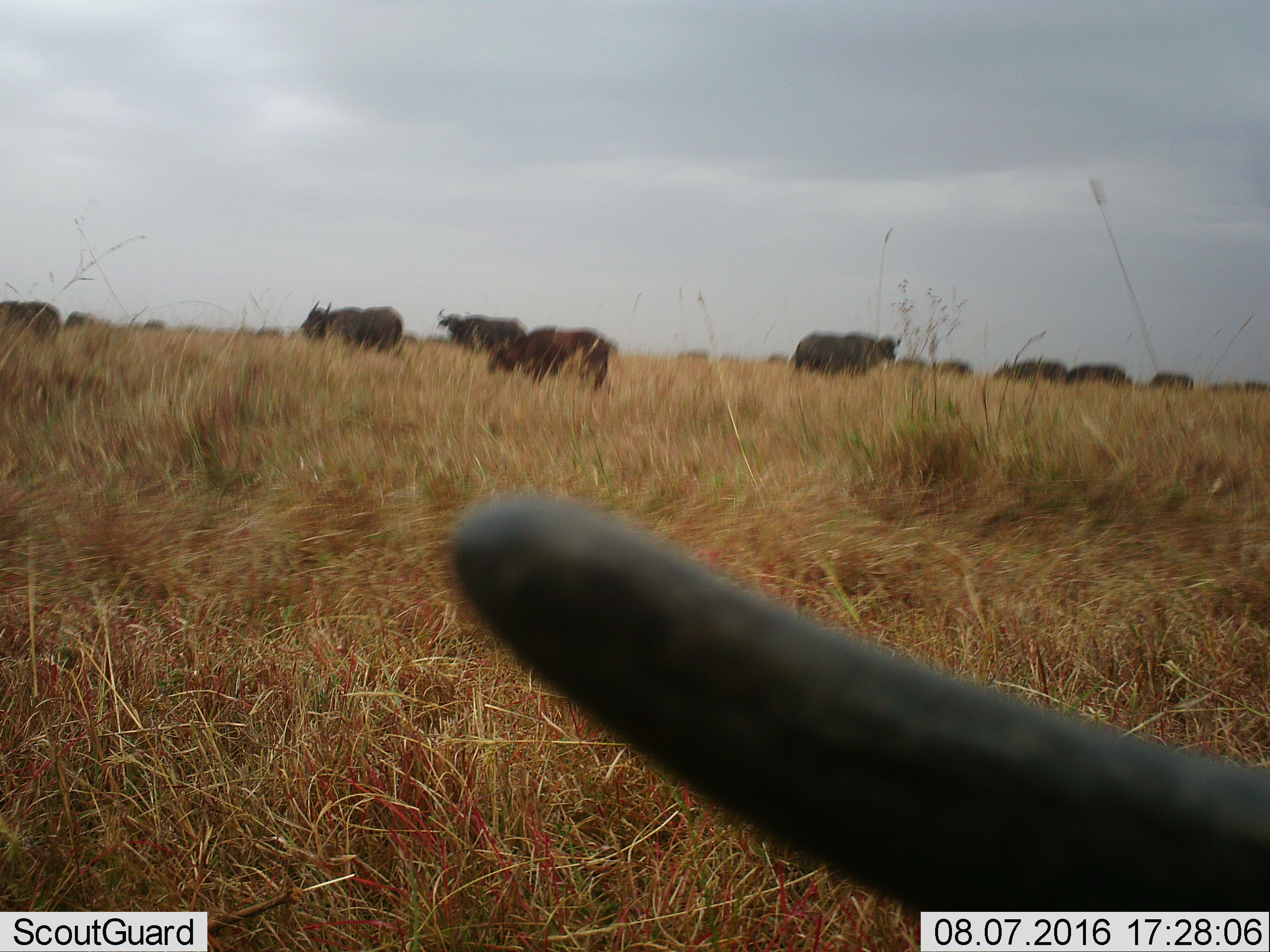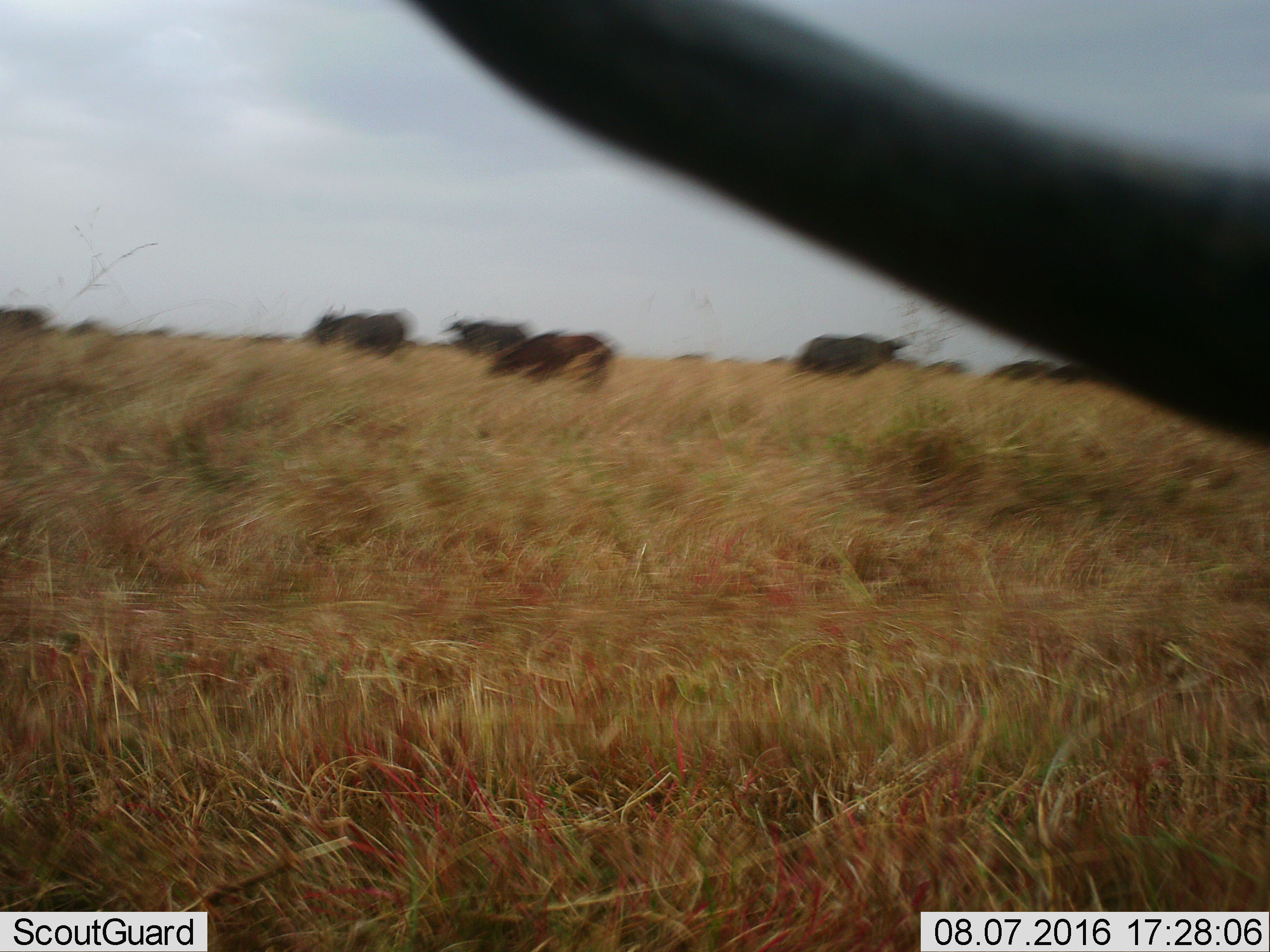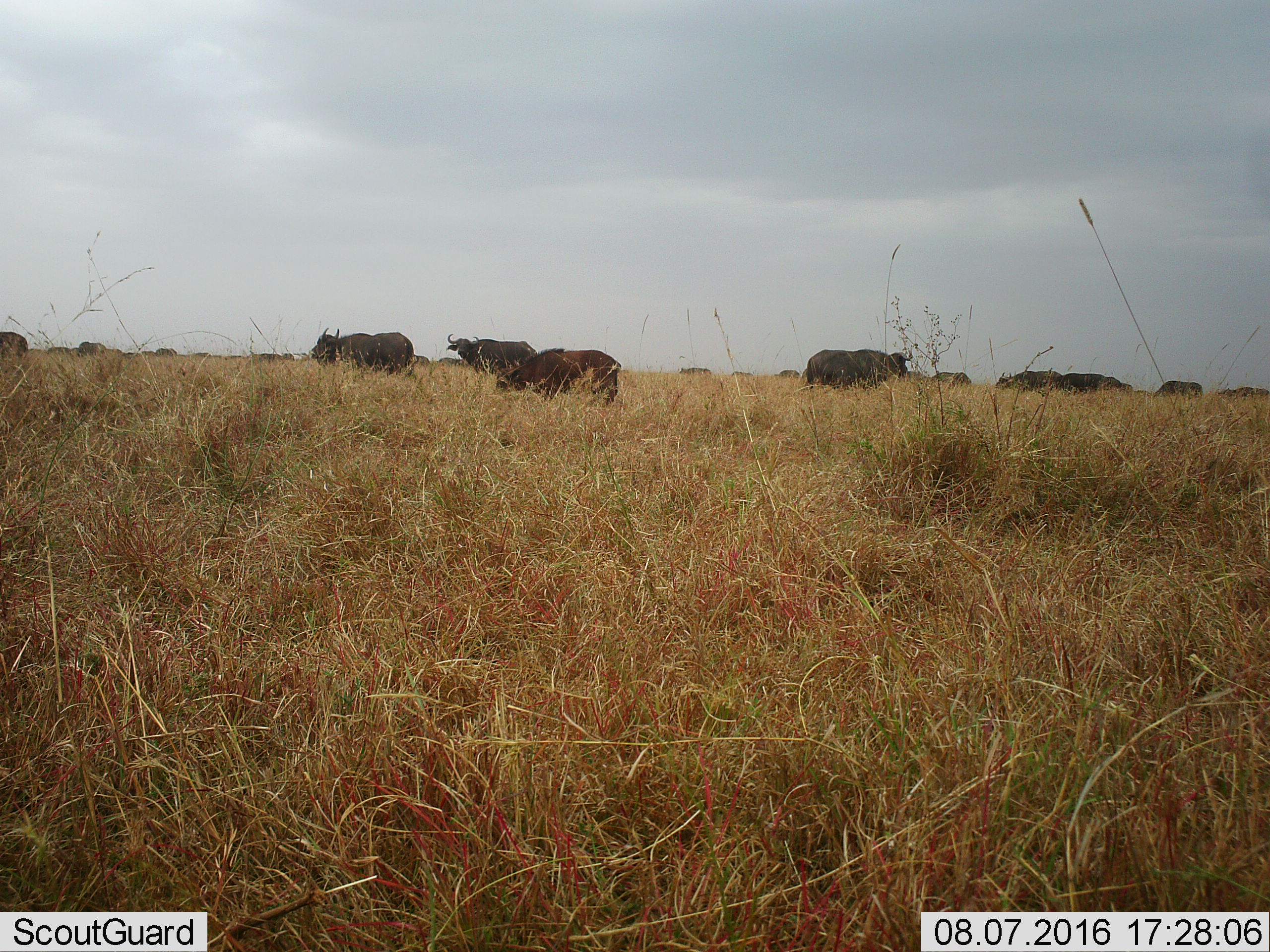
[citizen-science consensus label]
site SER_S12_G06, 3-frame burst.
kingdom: Animalia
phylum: Chordata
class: Mammalia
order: Artiodactyla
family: Bovidae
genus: Syncerus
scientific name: Syncerus caffer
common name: african buffalo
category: buffalo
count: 11-50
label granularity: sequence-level